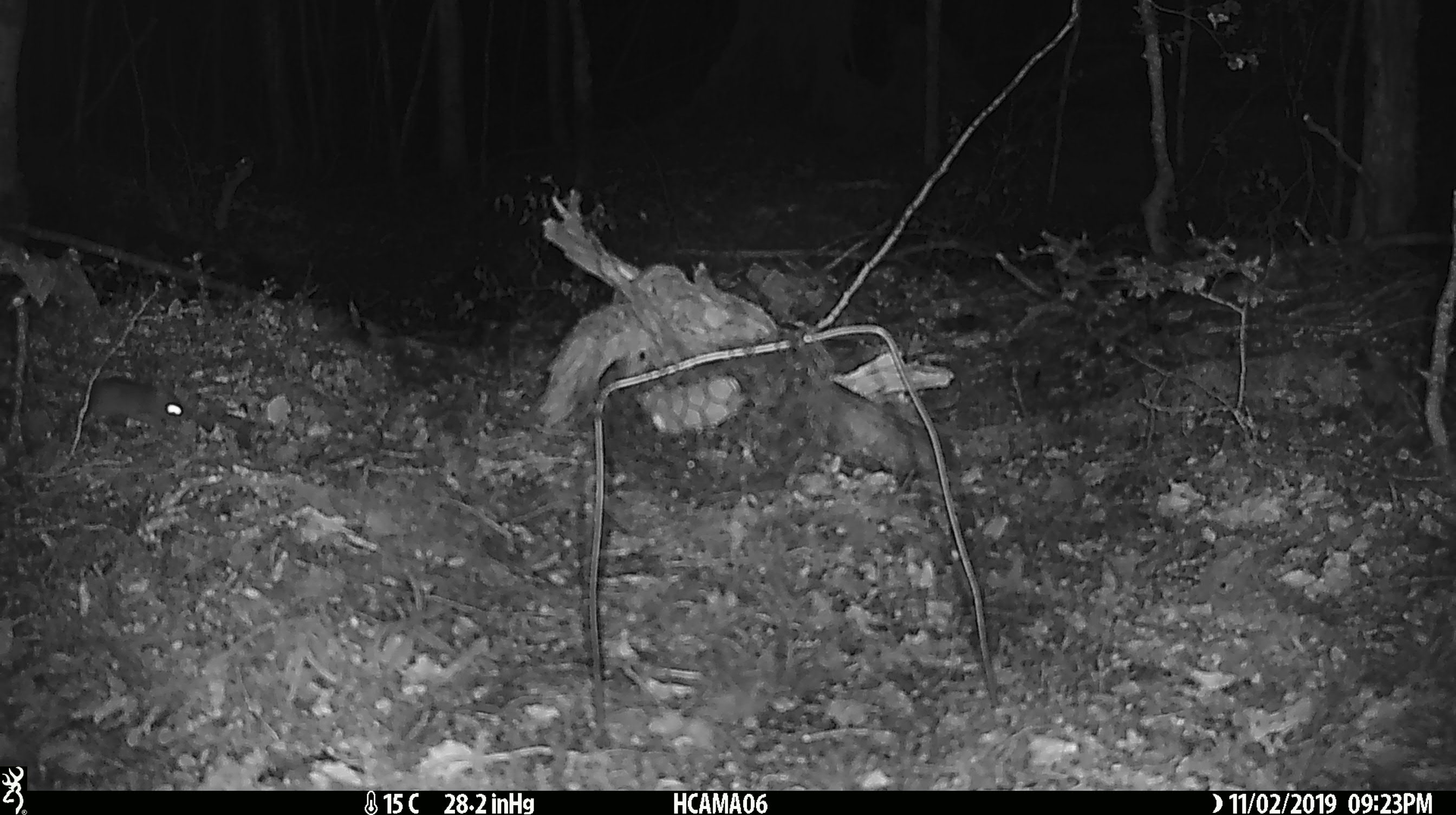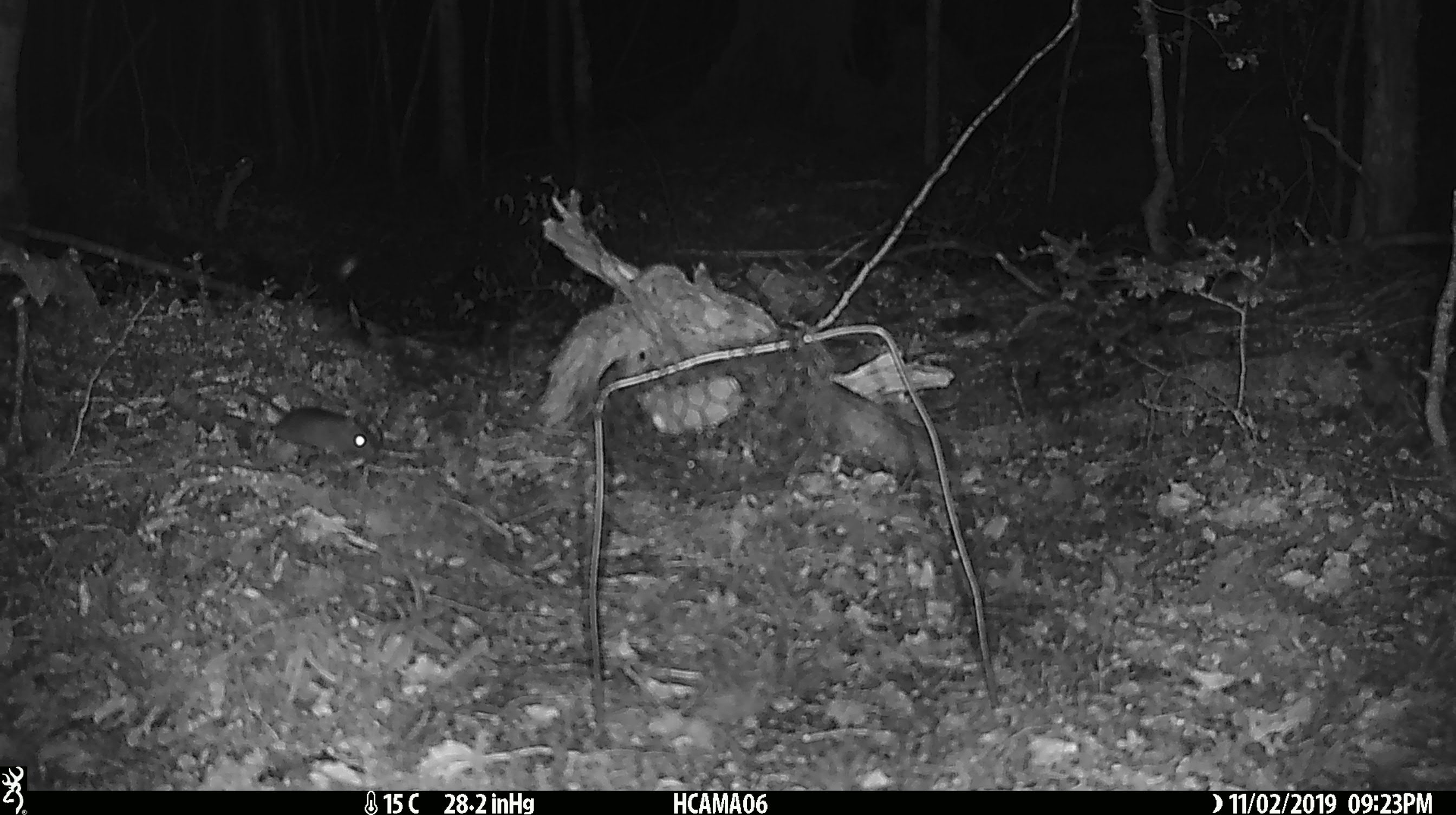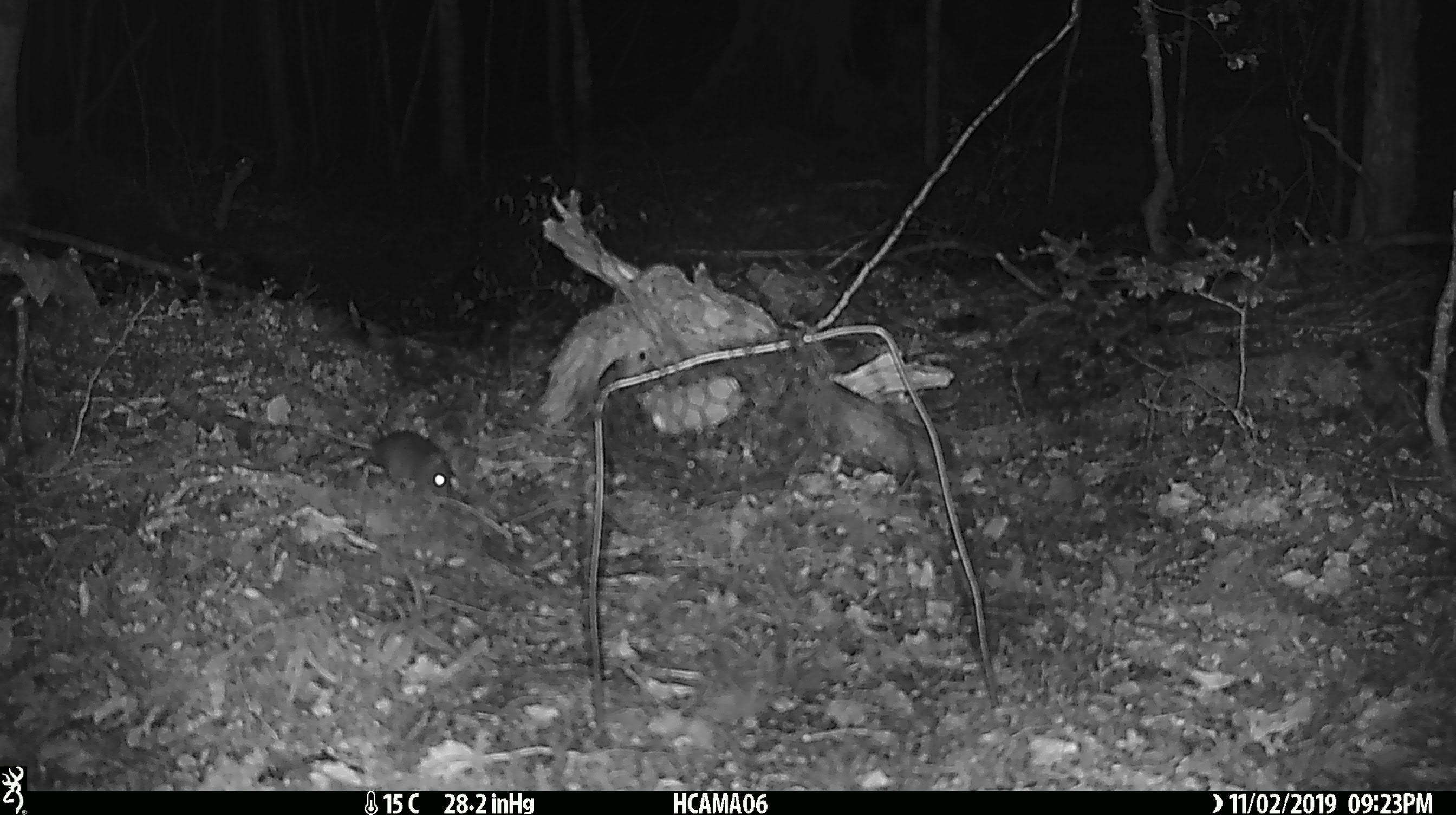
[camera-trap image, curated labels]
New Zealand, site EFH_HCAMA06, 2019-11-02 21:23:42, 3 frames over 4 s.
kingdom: Animalia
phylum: Chordata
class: Mammalia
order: Rodentia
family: Muridae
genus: Mus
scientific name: Mus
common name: mouse